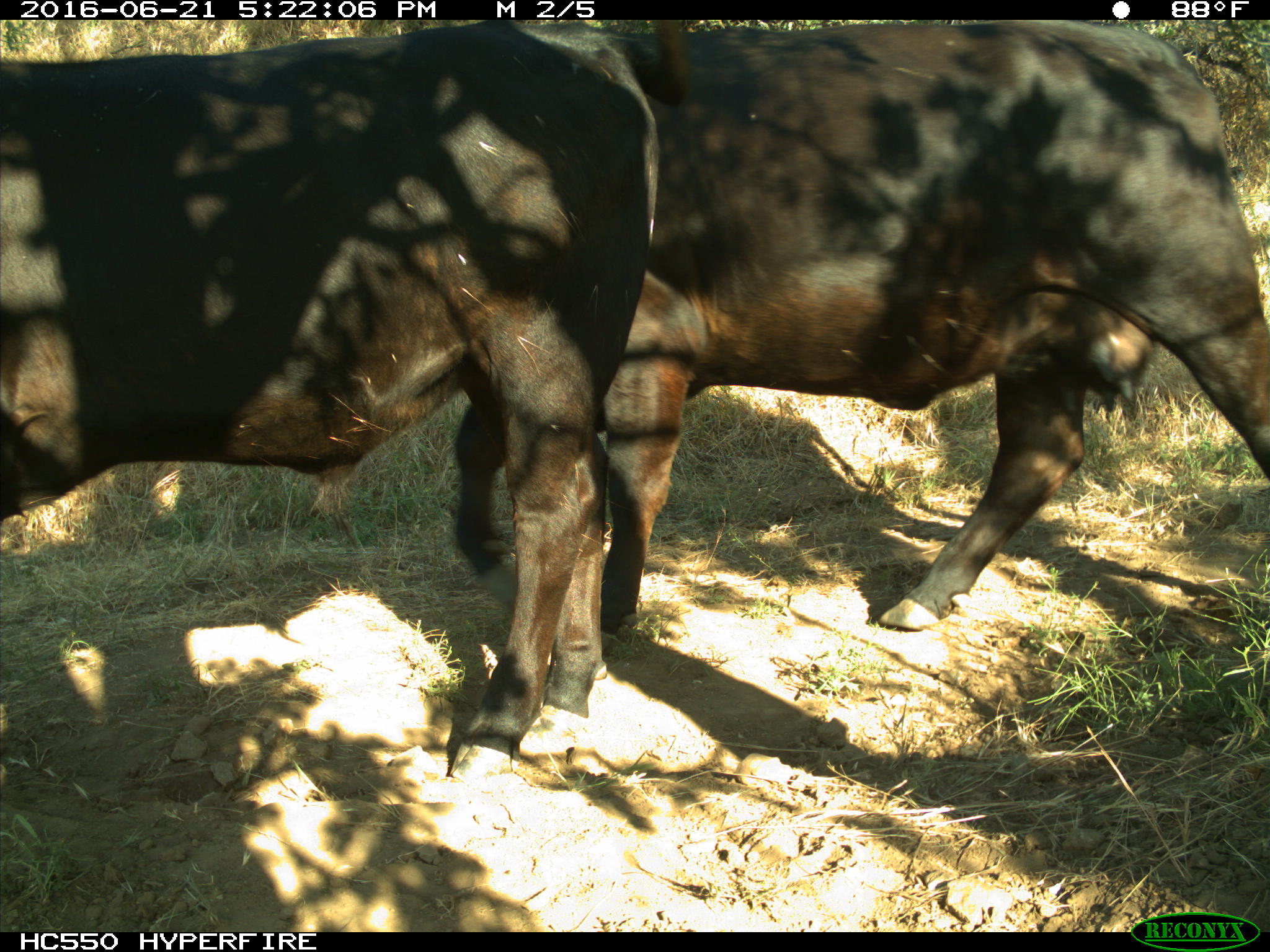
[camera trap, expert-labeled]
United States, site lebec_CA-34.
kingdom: Animalia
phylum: Chordata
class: Mammalia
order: Artiodactyla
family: Bovidae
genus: Bos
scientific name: Bos taurus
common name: domestic cow